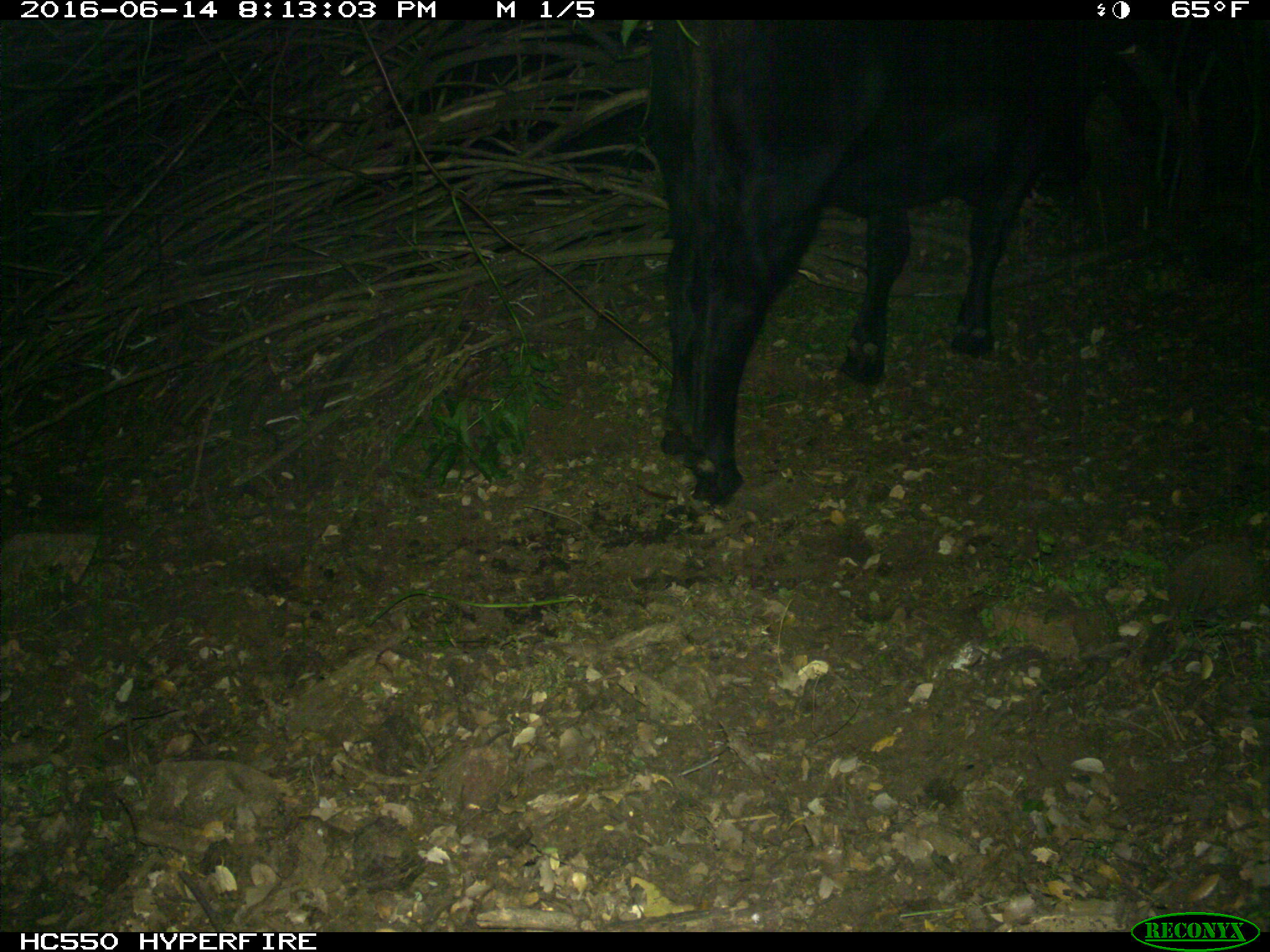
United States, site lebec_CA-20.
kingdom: Animalia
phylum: Chordata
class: Mammalia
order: Artiodactyla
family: Bovidae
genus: Bos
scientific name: Bos taurus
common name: domestic cow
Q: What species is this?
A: Bos taurus (domestic cow).